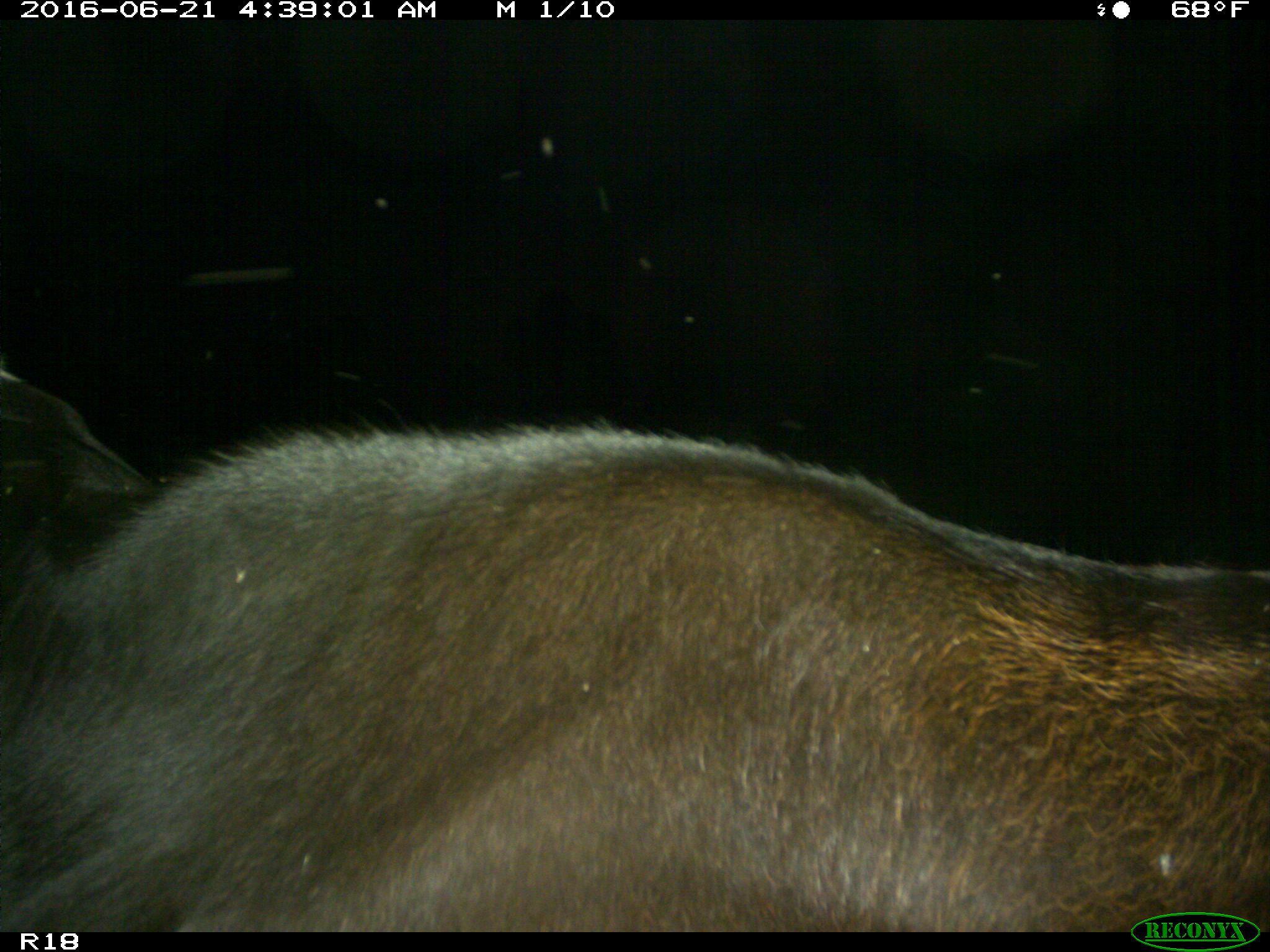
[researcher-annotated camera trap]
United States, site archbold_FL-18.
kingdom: Animalia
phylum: Chordata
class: Mammalia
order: Artiodactyla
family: Bovidae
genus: Bos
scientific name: Bos taurus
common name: domestic cow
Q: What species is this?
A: Bos taurus (domestic cow).